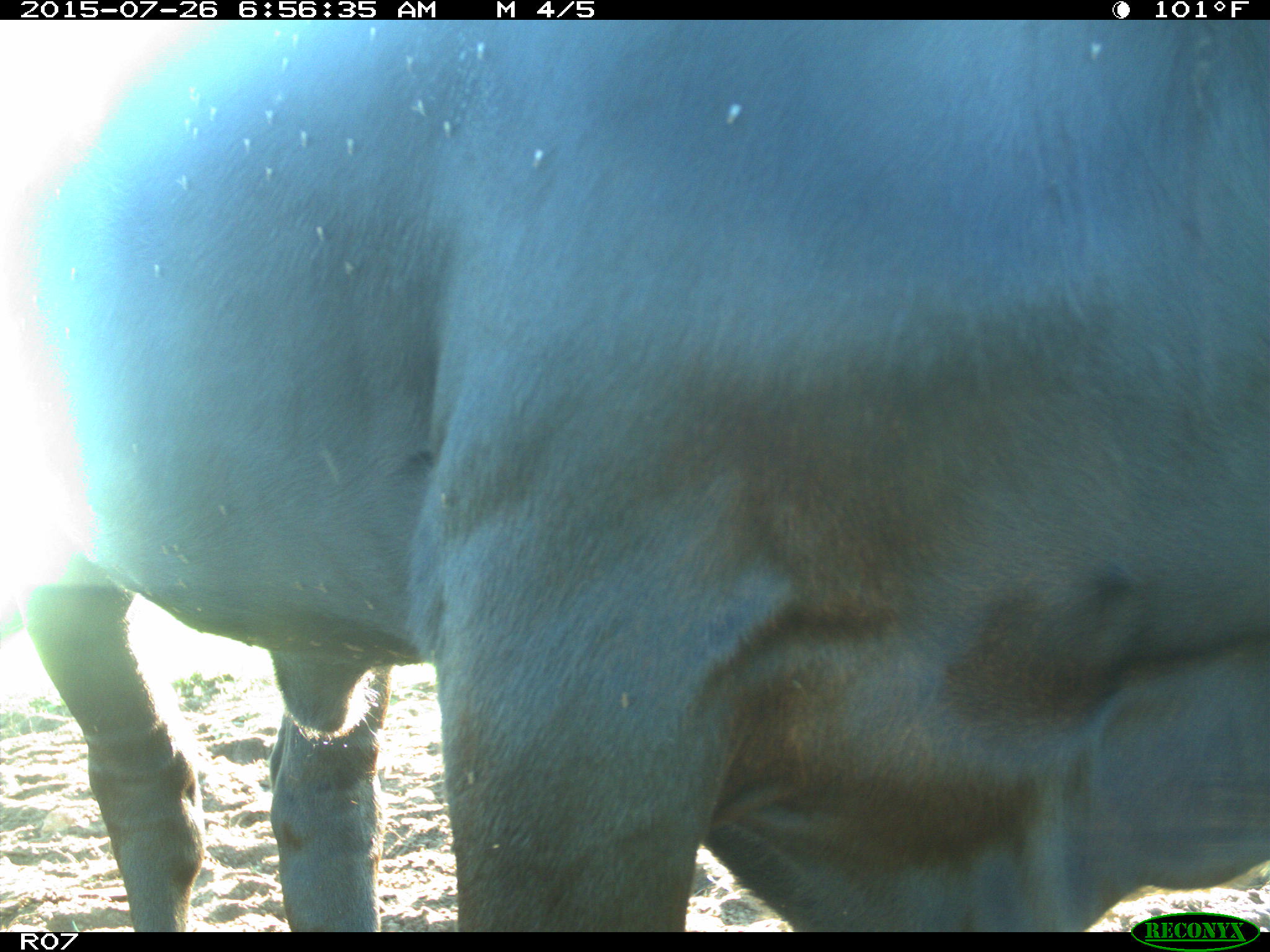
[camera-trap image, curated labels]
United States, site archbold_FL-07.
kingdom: Animalia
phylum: Chordata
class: Mammalia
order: Artiodactyla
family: Bovidae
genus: Bos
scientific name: Bos taurus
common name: domestic cow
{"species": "Bos taurus (domestic cow)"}